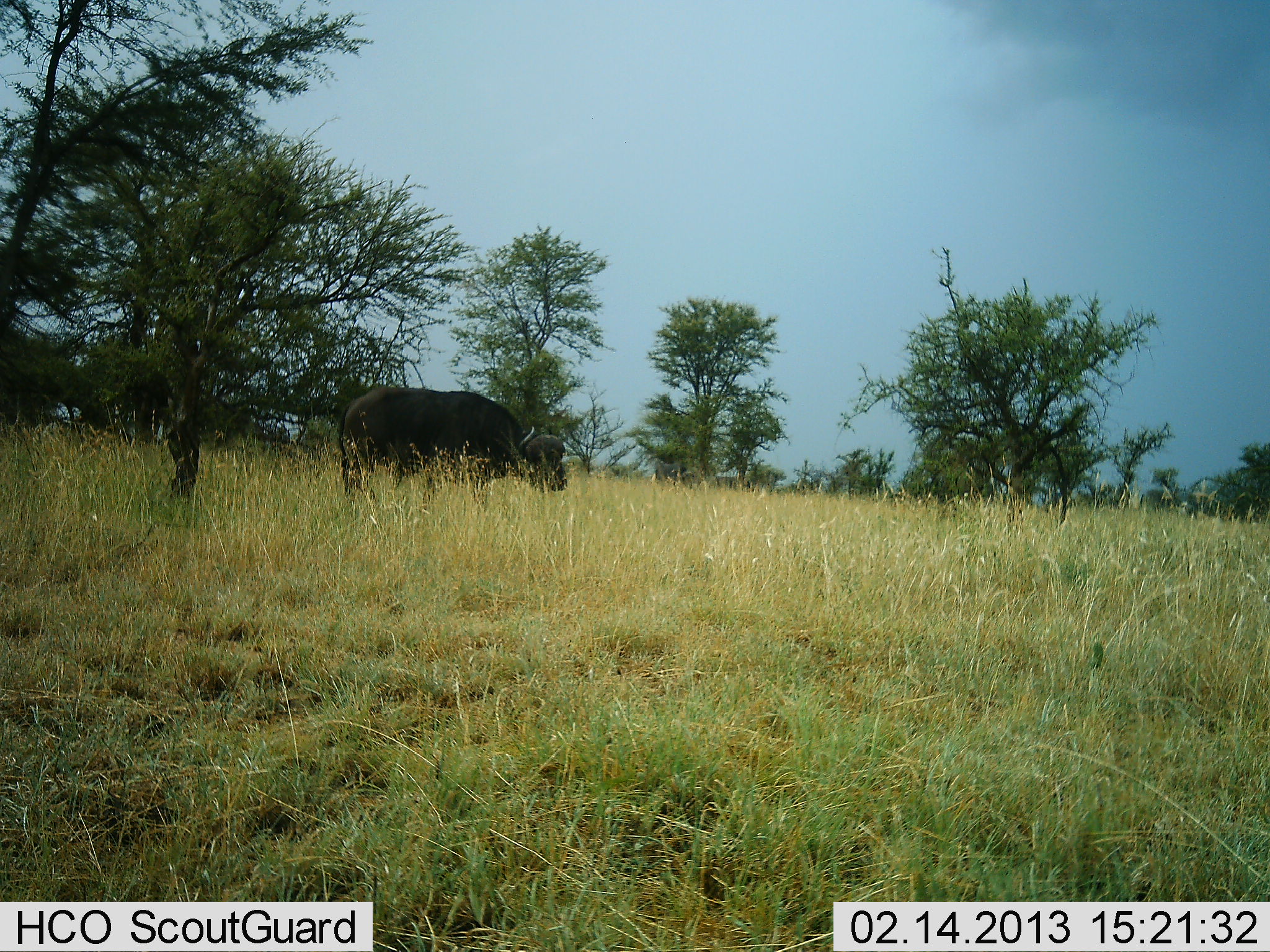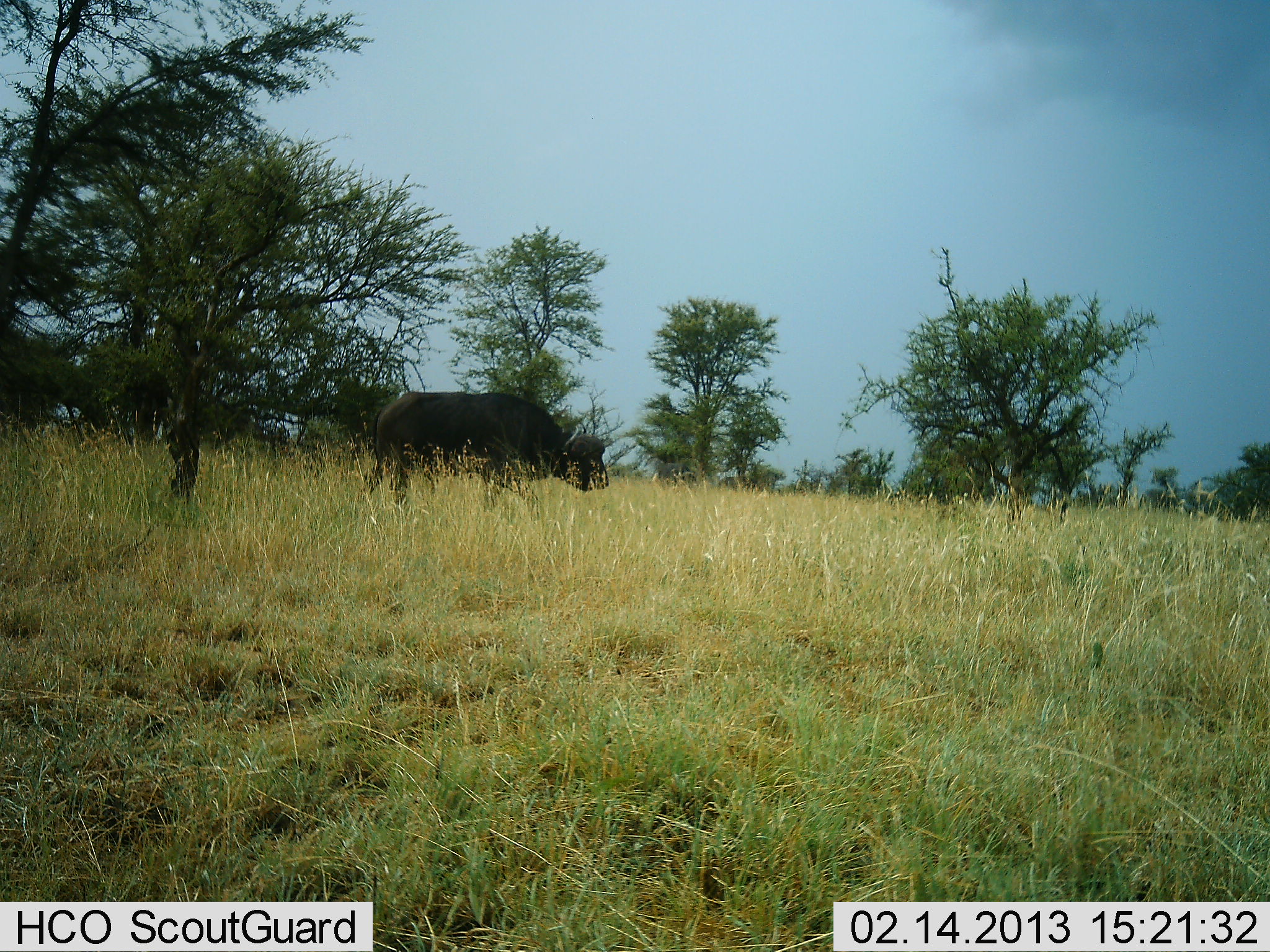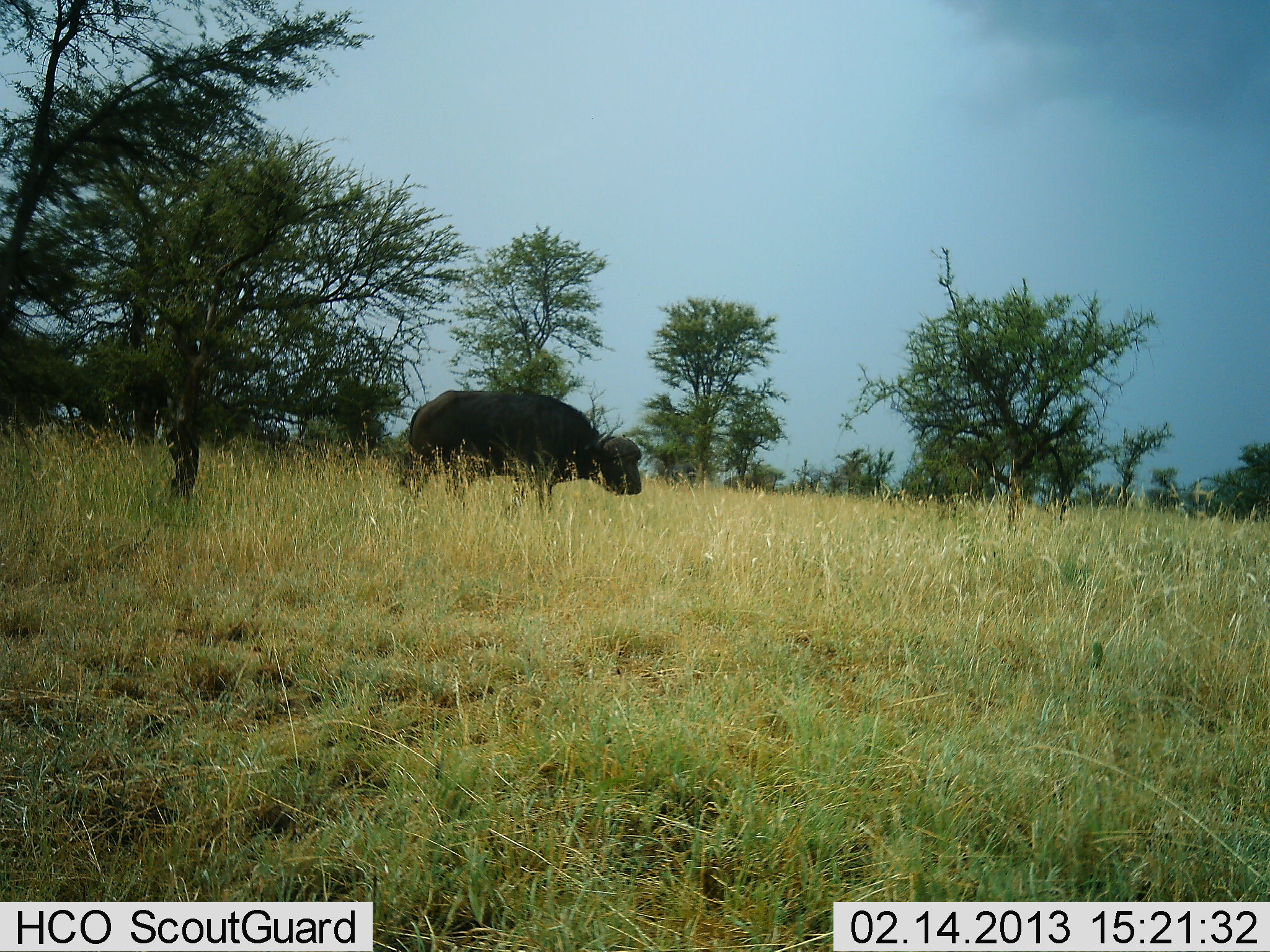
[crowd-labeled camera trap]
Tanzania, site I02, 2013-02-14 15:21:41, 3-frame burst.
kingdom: Animalia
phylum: Chordata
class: Mammalia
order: Artiodactyla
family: Bovidae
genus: Syncerus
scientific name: Syncerus caffer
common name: cape buffalo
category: buffalo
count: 1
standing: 16%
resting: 0%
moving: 84%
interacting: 0%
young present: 0%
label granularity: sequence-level